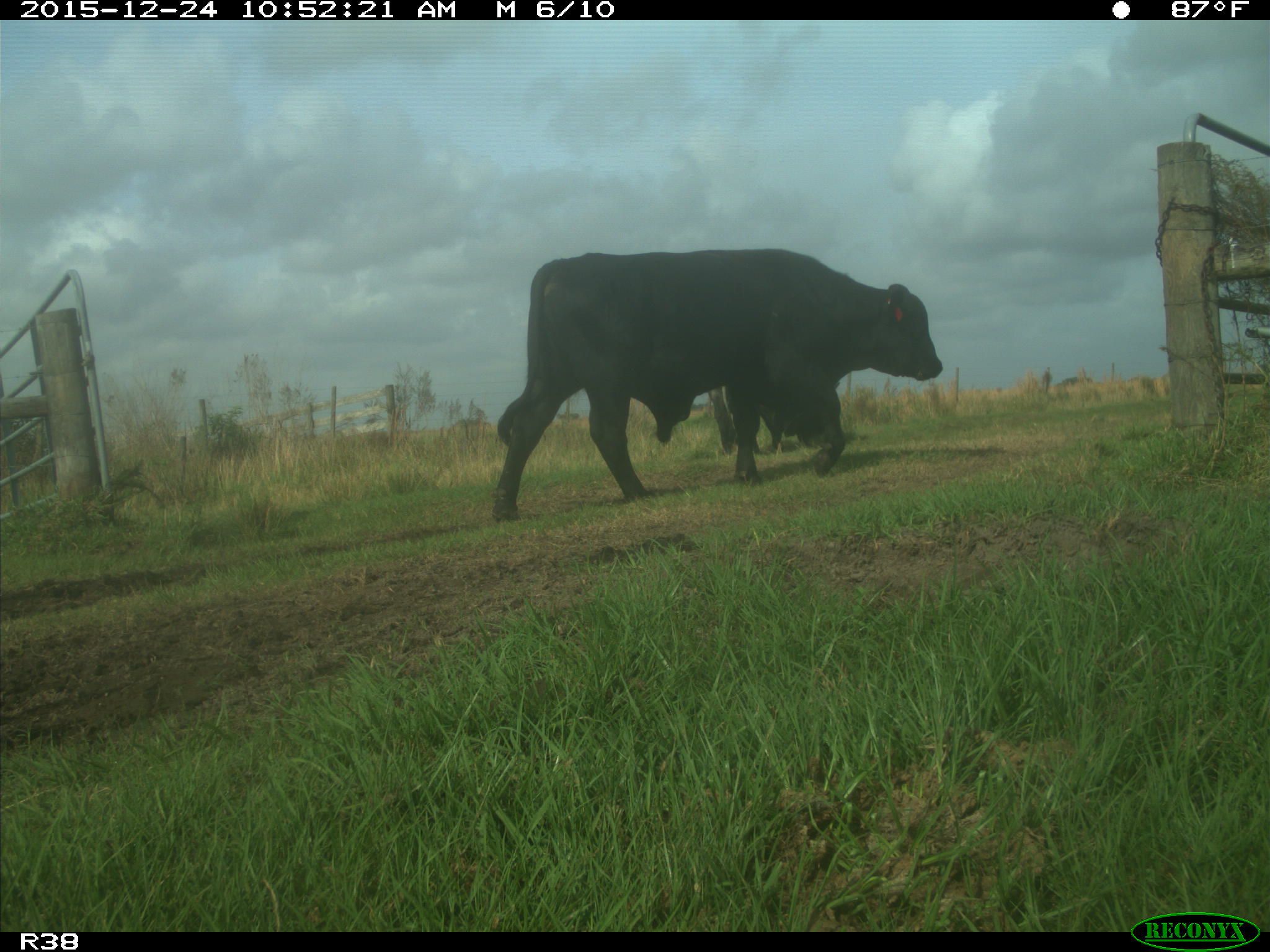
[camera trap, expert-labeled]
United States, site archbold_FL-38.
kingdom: Animalia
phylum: Chordata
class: Mammalia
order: Artiodactyla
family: Bovidae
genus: Bos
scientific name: Bos taurus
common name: domestic cow